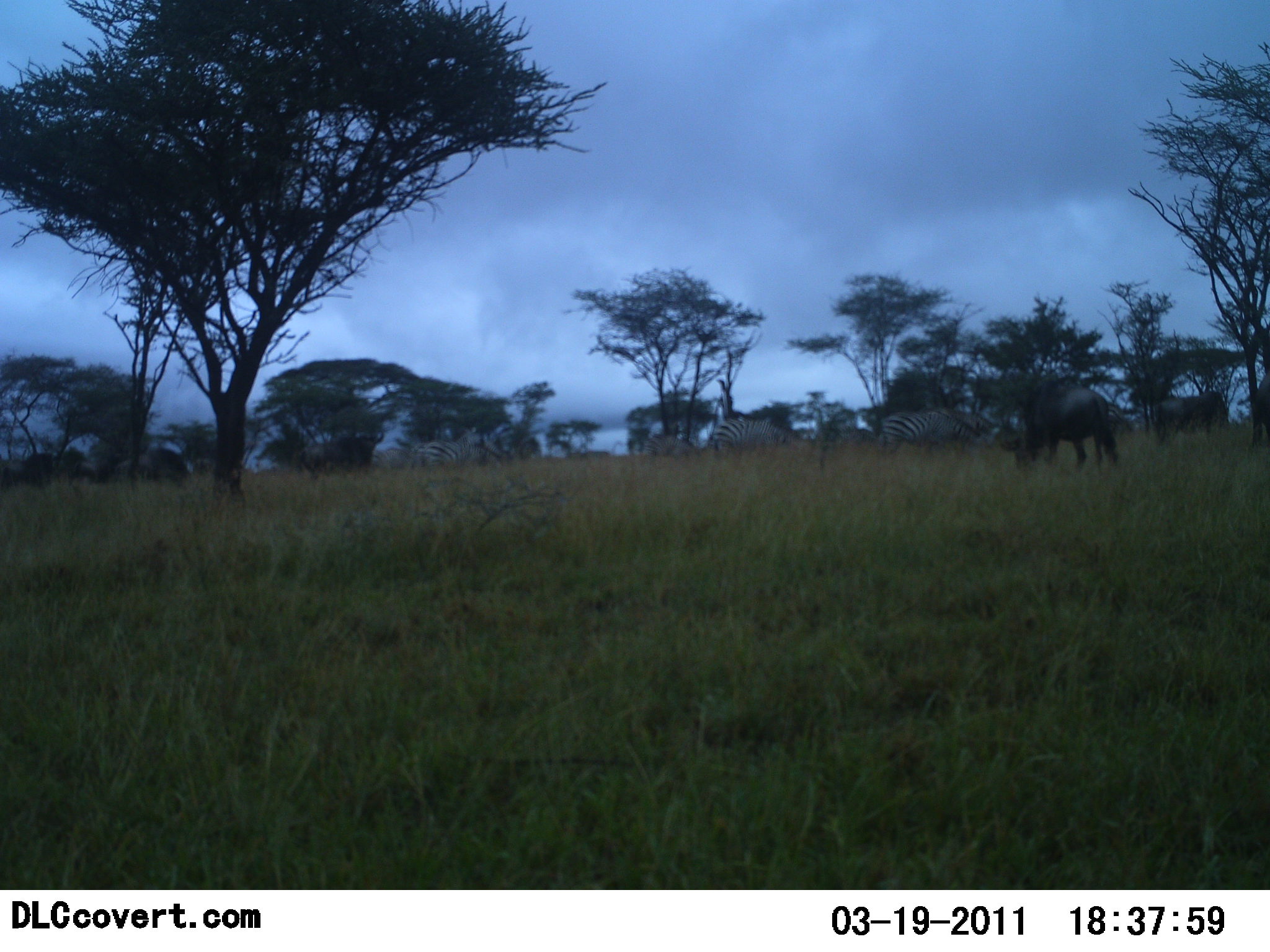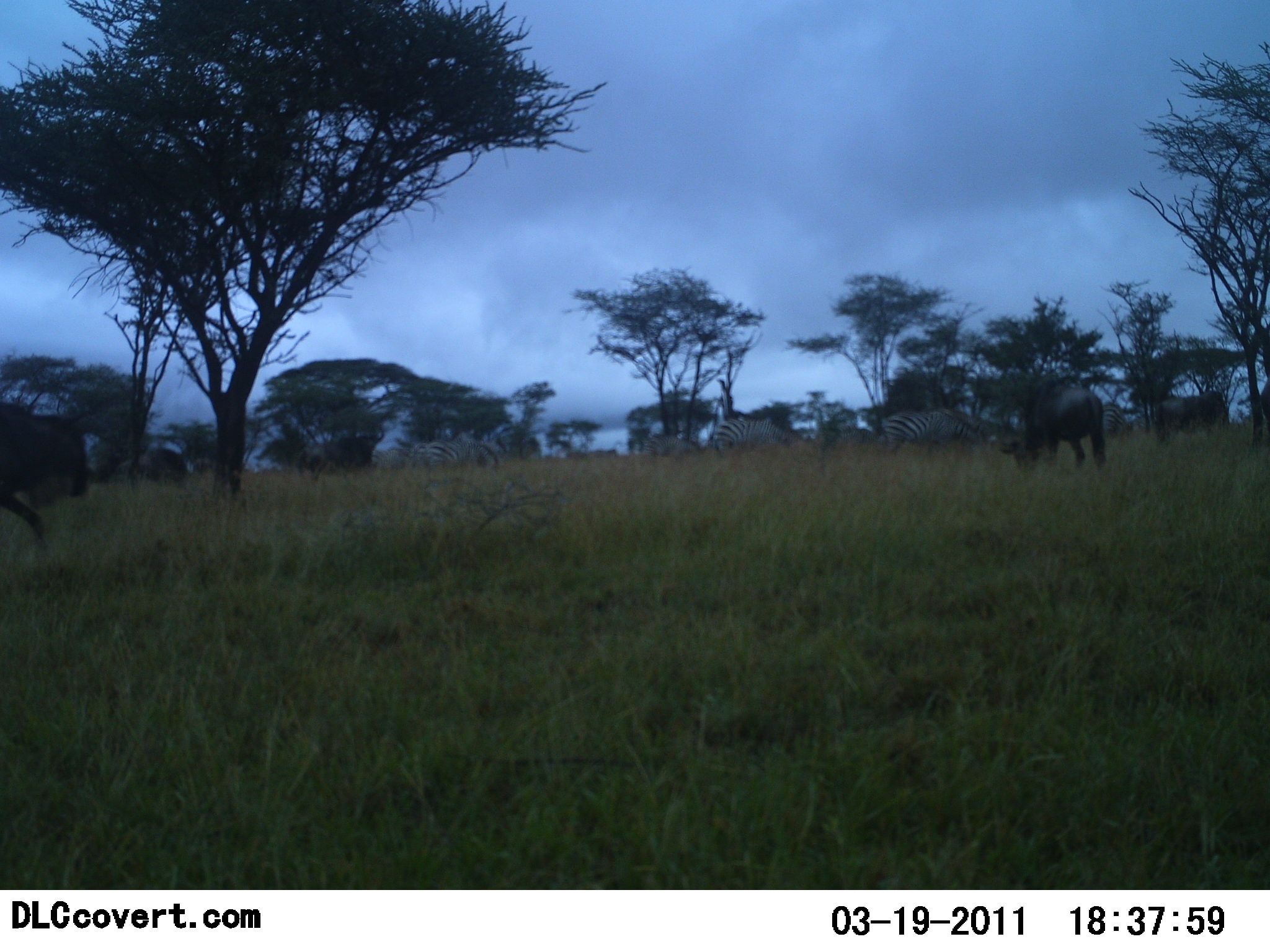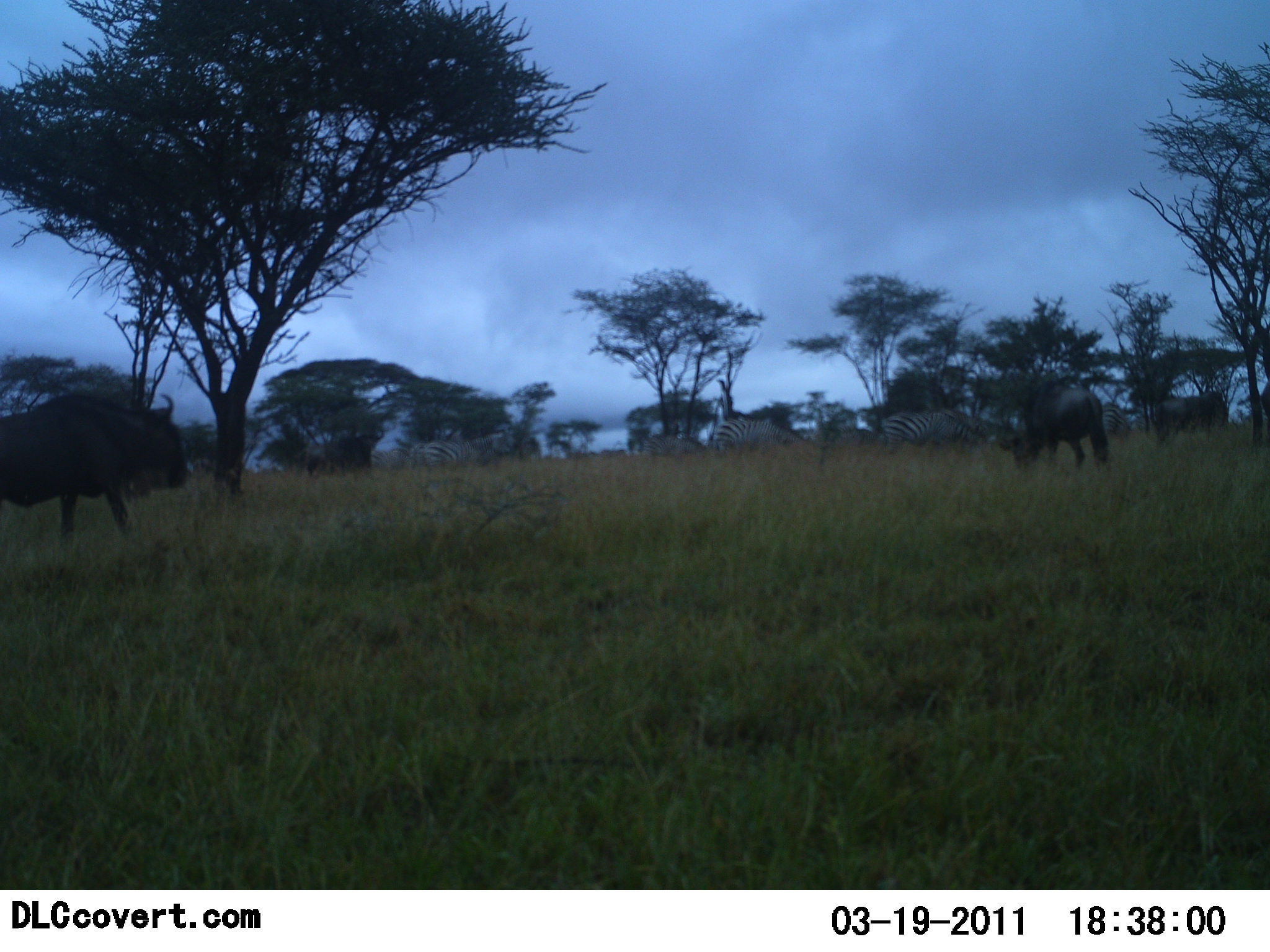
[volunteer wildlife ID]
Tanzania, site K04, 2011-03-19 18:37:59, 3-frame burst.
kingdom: Animalia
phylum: Chordata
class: Mammalia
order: Artiodactyla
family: Bovidae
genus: Connochaetes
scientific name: Connochaetes taurinus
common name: blue wildebeest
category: wildebeest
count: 4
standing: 64%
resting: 0%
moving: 73%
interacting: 0%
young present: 0%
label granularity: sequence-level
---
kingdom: Animalia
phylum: Chordata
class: Mammalia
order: Perissodactyla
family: Equidae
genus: Equus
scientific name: Equus quagga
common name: plains zebra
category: zebra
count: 5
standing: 76%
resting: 0%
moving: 24%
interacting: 6%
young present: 0%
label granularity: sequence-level